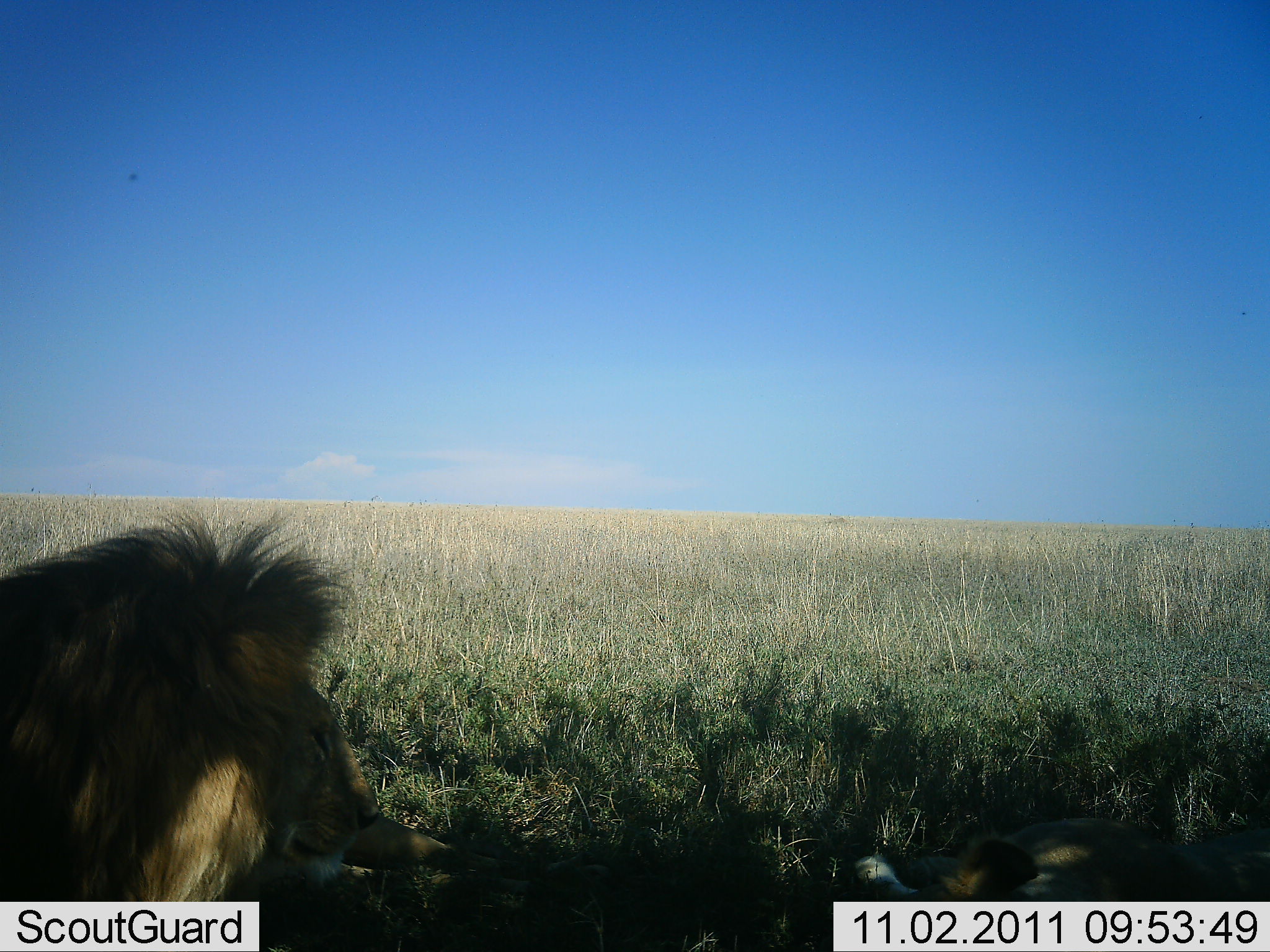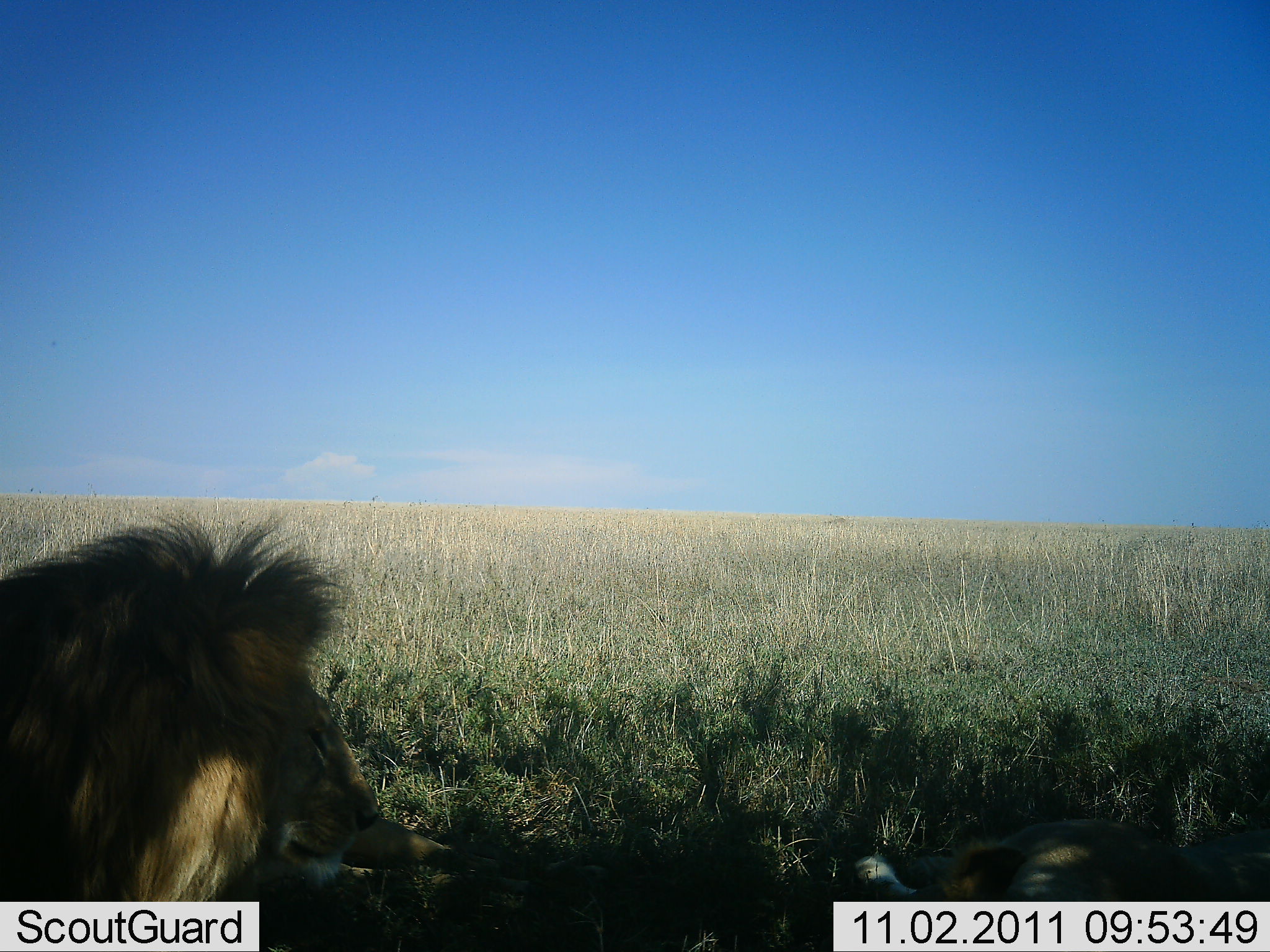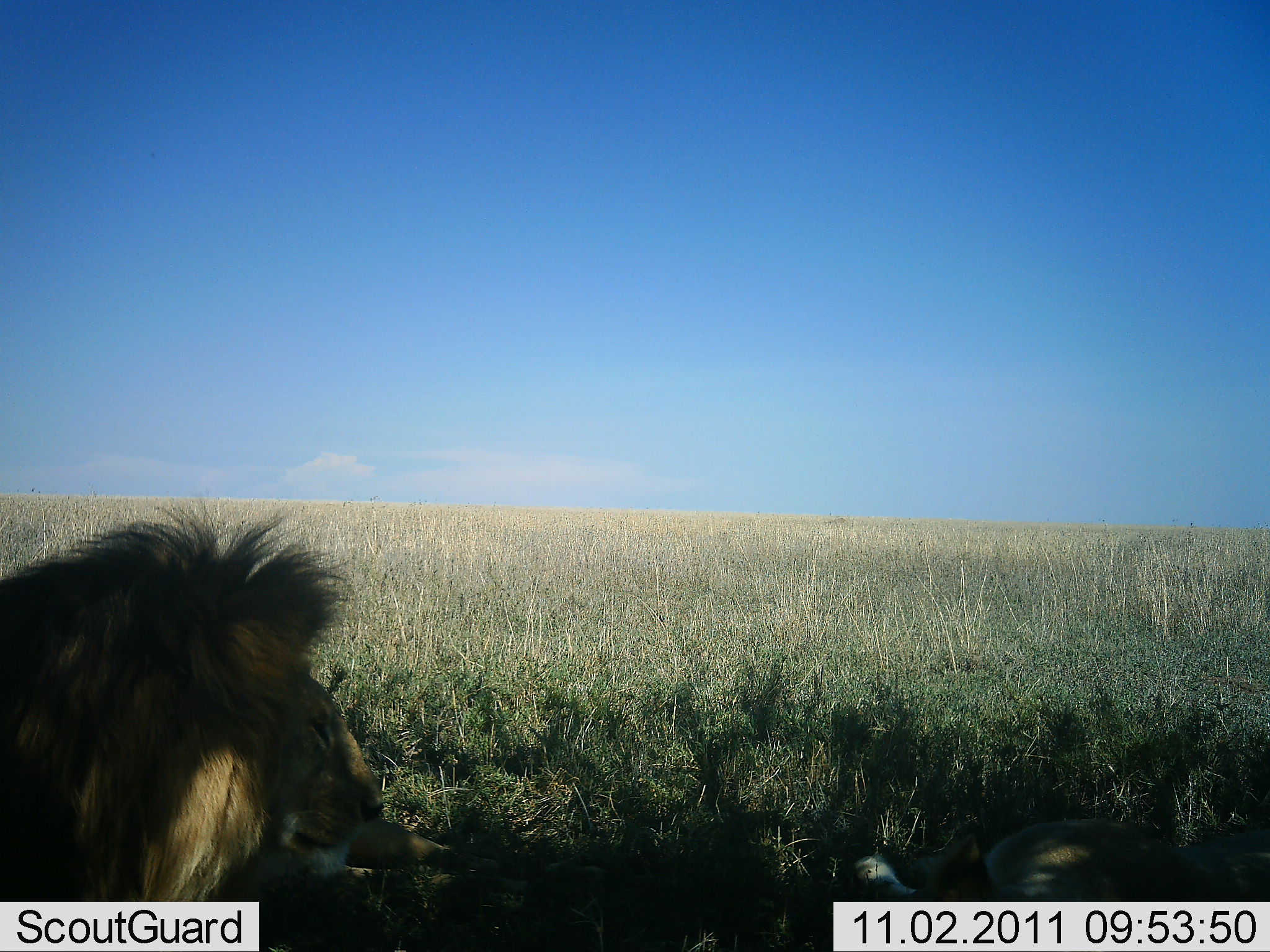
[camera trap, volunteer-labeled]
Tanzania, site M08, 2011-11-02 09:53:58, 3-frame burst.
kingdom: Animalia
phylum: Chordata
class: Mammalia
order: Carnivora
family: Felidae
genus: Panthera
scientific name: Panthera leo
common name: lion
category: lionfemale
Lionfemale (lion) (Panthera leo), count 1. Behavior (volunteer vote fractions): standing 0%, resting 100%, moving 0%, interacting 0%. Young present (vote fraction): 0%. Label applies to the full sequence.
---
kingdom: Animalia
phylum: Chordata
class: Mammalia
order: Carnivora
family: Felidae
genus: Panthera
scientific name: Panthera leo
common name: lion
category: lionmale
Lionmale (lion) (Panthera leo), count 1. Behavior (volunteer vote fractions): standing 6%, resting 89%, moving 0%, interacting 6%. Young present (vote fraction): 0%. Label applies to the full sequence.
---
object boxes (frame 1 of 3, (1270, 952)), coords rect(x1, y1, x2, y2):
animal: rect(0, 514, 607, 950); rect(848, 818, 1270, 900)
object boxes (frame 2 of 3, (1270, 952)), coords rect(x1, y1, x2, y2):
animal: rect(1, 511, 618, 952); rect(849, 818, 1270, 901)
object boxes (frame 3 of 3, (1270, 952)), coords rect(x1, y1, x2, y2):
animal: rect(0, 502, 615, 950); rect(843, 819, 1270, 902)